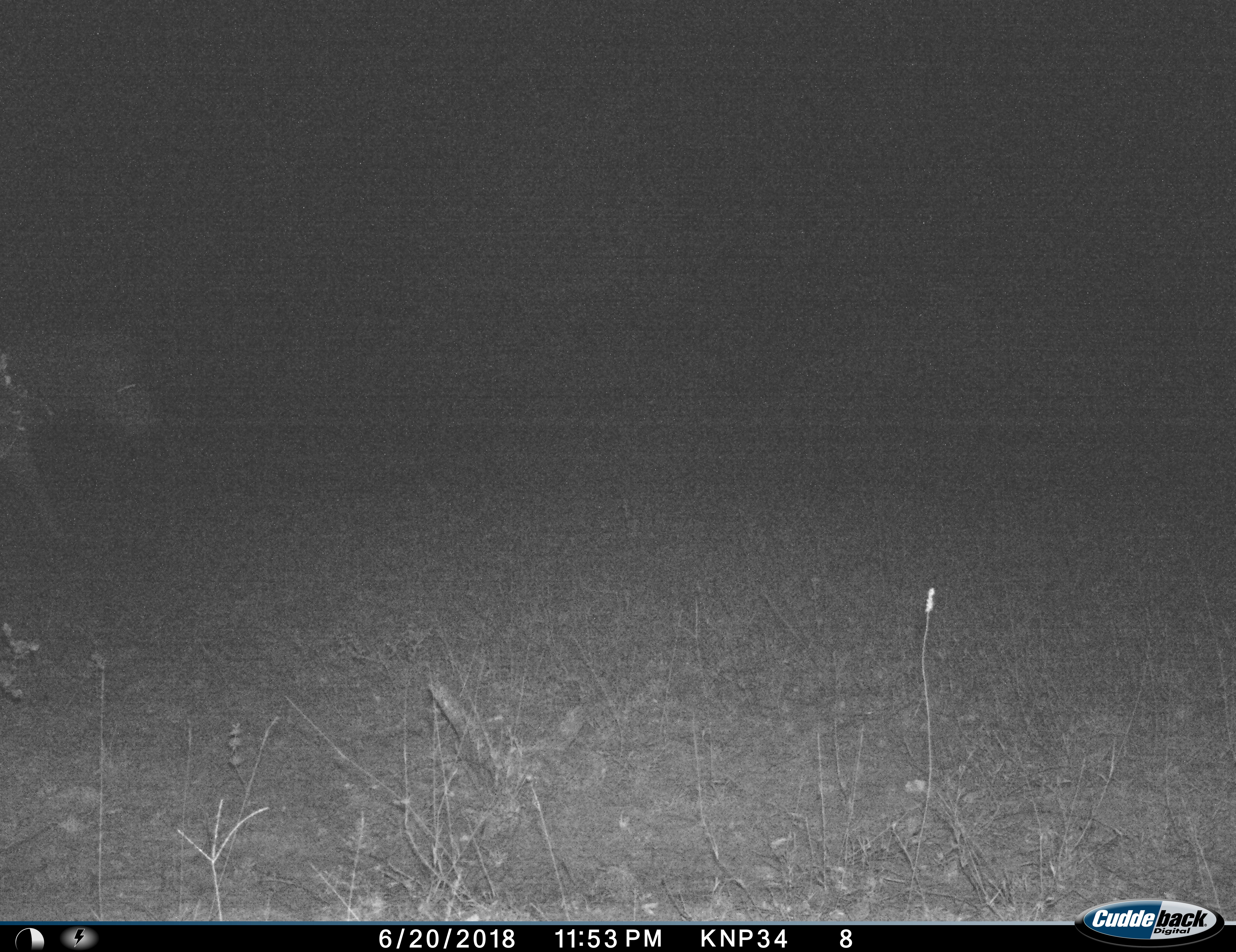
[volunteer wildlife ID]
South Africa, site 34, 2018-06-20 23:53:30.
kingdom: Animalia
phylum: Chordata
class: Mammalia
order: Perissodactyla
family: Equidae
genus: Equus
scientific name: Equus quagga burchellii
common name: burchell's zebra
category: zebraburchells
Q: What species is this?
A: Zebraburchells (burchell's zebra) (Equus quagga burchellii).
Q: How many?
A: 1.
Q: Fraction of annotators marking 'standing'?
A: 0%.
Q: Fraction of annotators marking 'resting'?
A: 0%.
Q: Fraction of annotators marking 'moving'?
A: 100%.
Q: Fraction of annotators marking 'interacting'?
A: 0%.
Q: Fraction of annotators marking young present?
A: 0%.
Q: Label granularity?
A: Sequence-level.